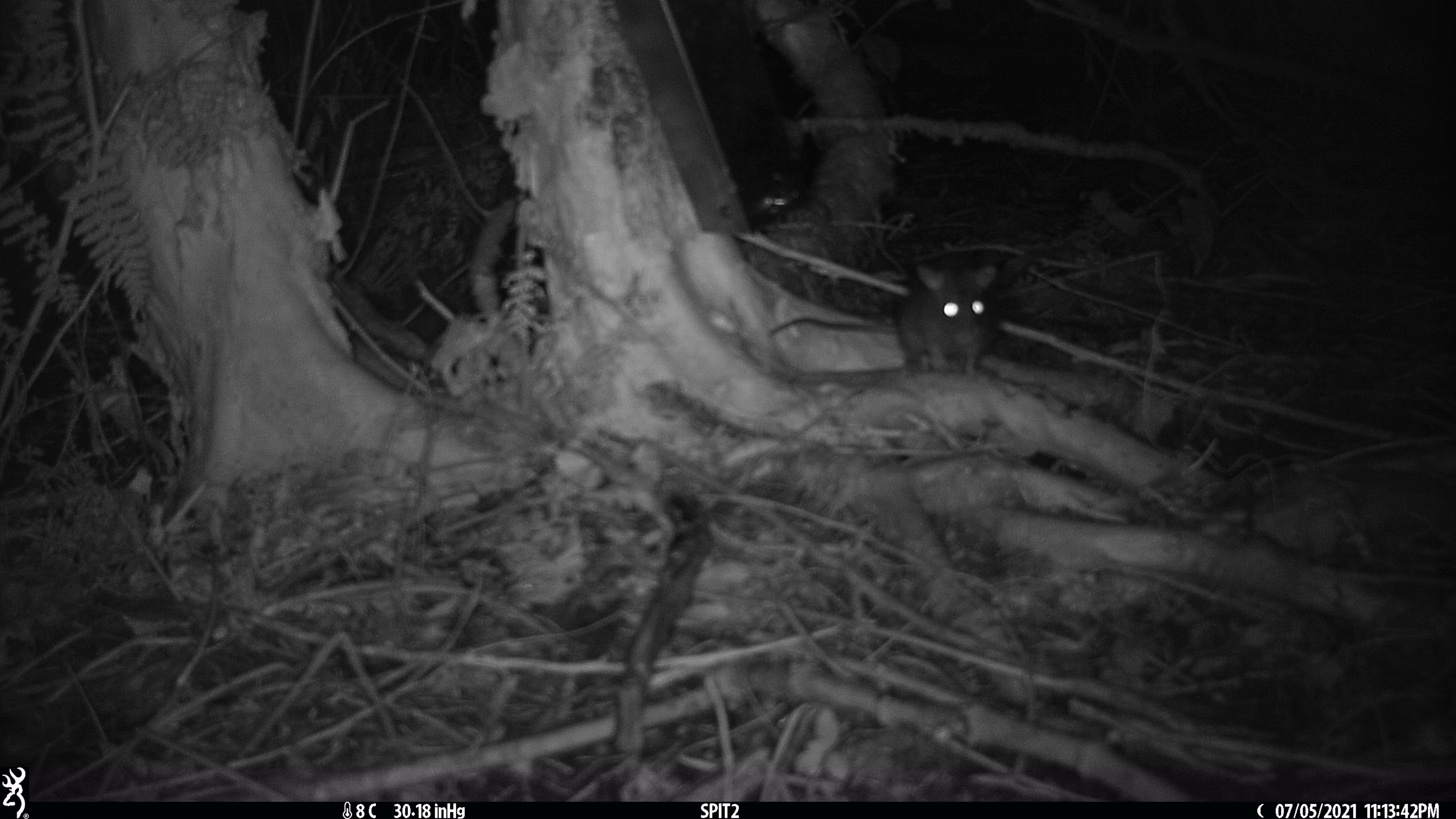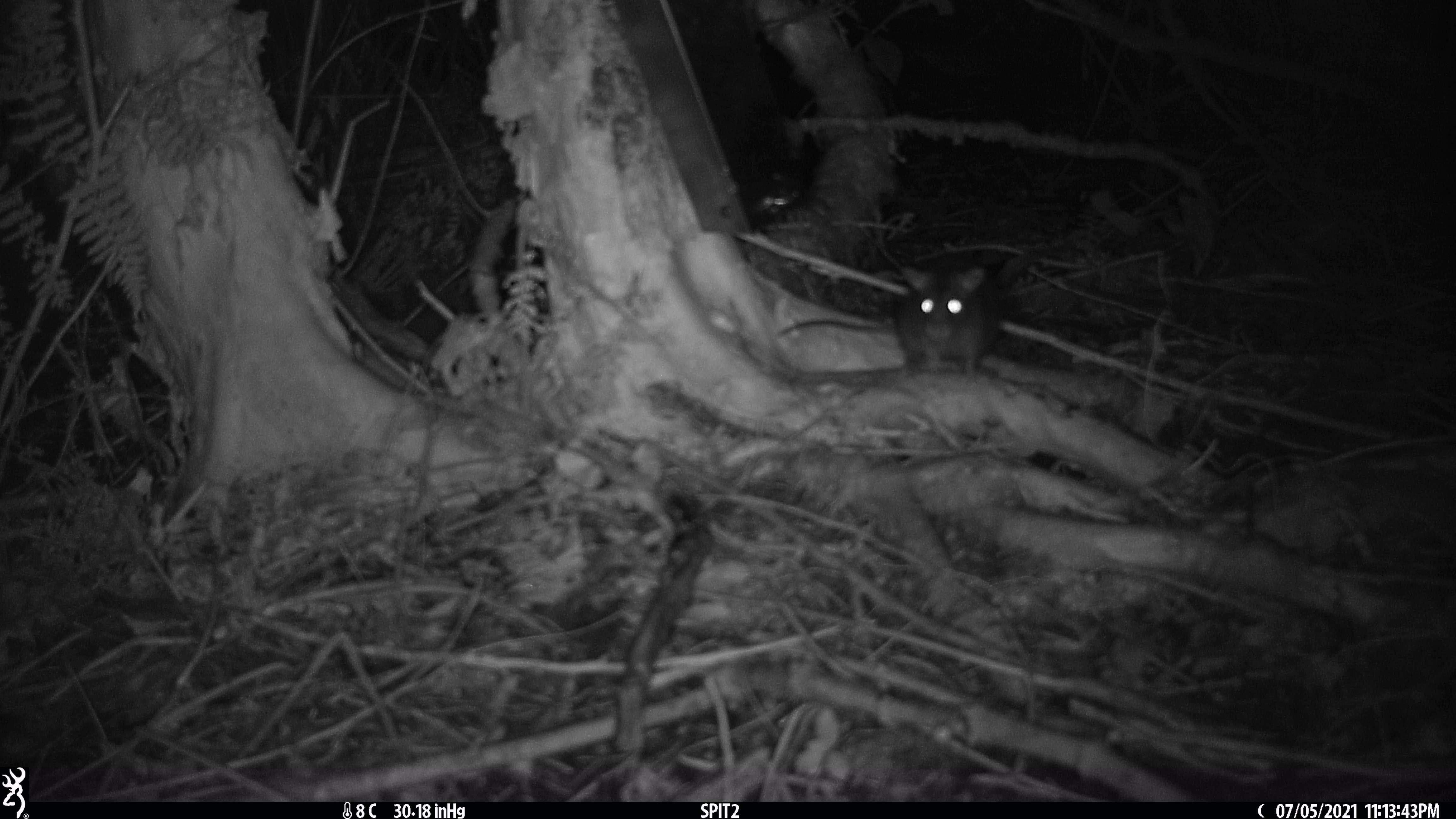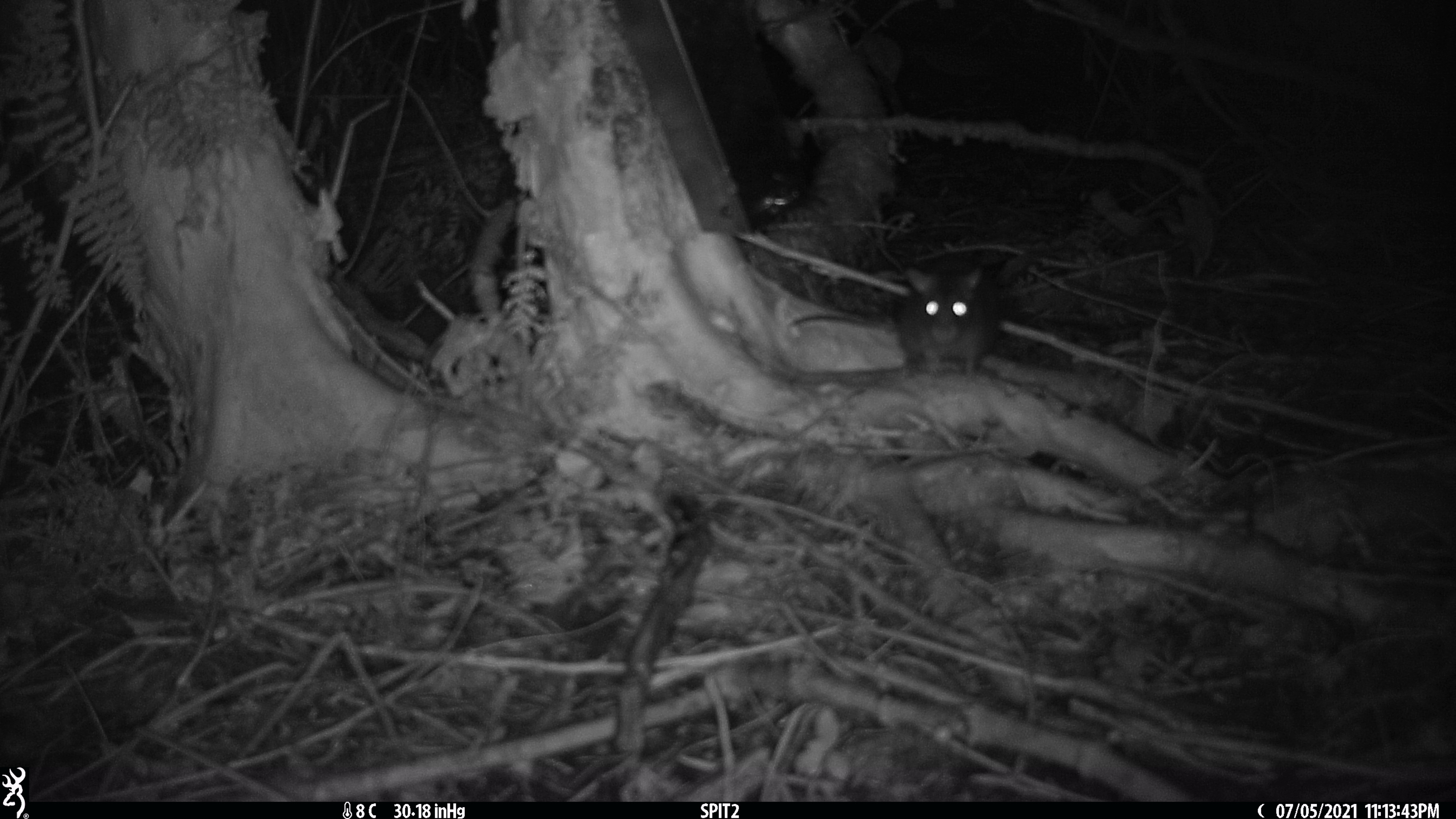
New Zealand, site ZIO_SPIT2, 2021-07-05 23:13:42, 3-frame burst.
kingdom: Animalia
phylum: Chordata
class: Mammalia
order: Rodentia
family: Muridae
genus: Rattus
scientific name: Rattus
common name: rat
Rat (Rattus).